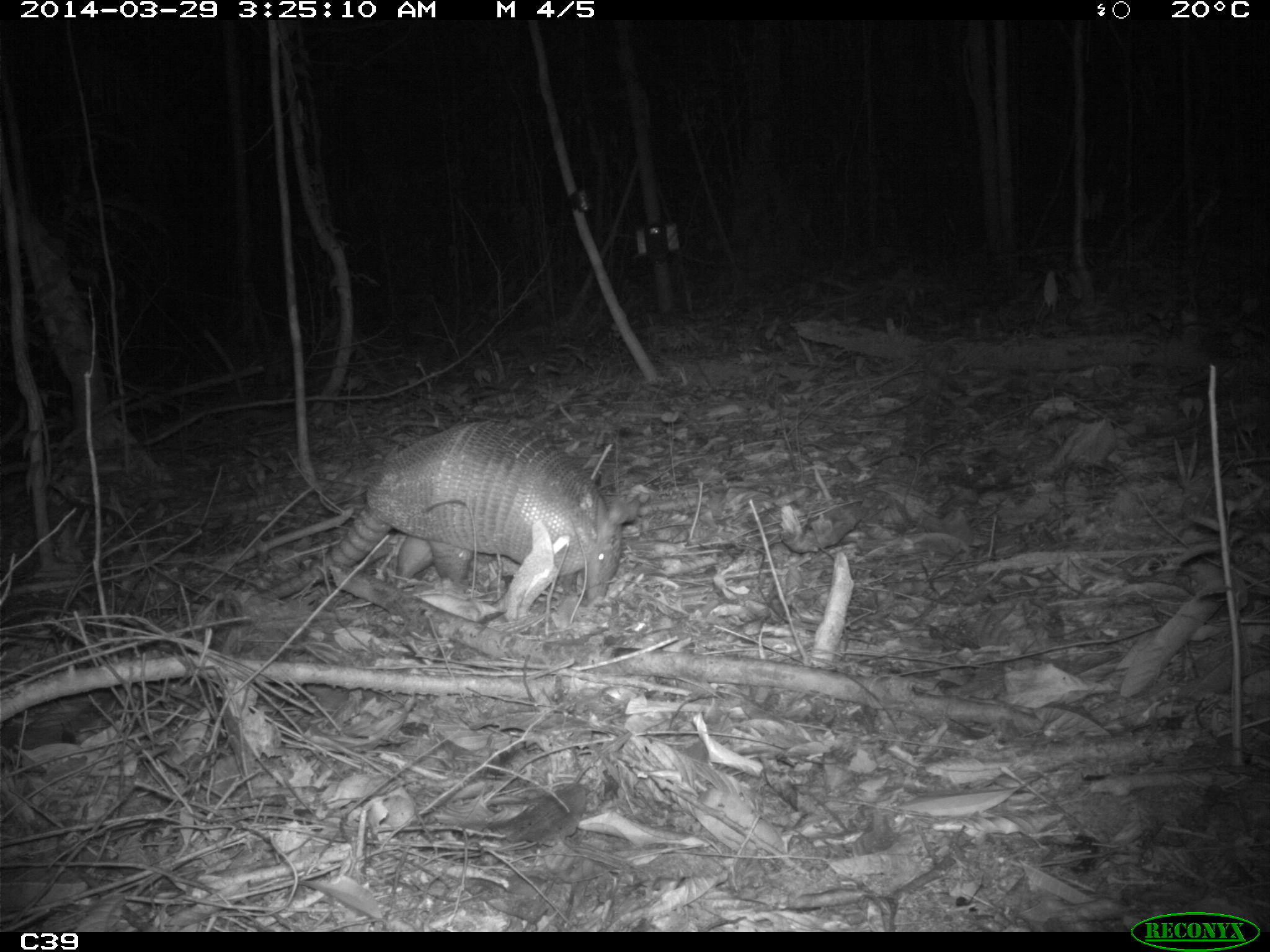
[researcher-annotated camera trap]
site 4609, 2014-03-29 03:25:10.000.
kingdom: Animalia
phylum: Chordata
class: Mammalia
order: Cingulata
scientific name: Cingulata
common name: armadillo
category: unknown armadillo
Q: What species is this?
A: Unknown armadillo (armadillo) (Cingulata).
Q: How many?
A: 1.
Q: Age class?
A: Adult.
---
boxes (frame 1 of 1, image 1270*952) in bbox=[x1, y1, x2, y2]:
unknown armadillo: bbox=[231, 417, 644, 634]